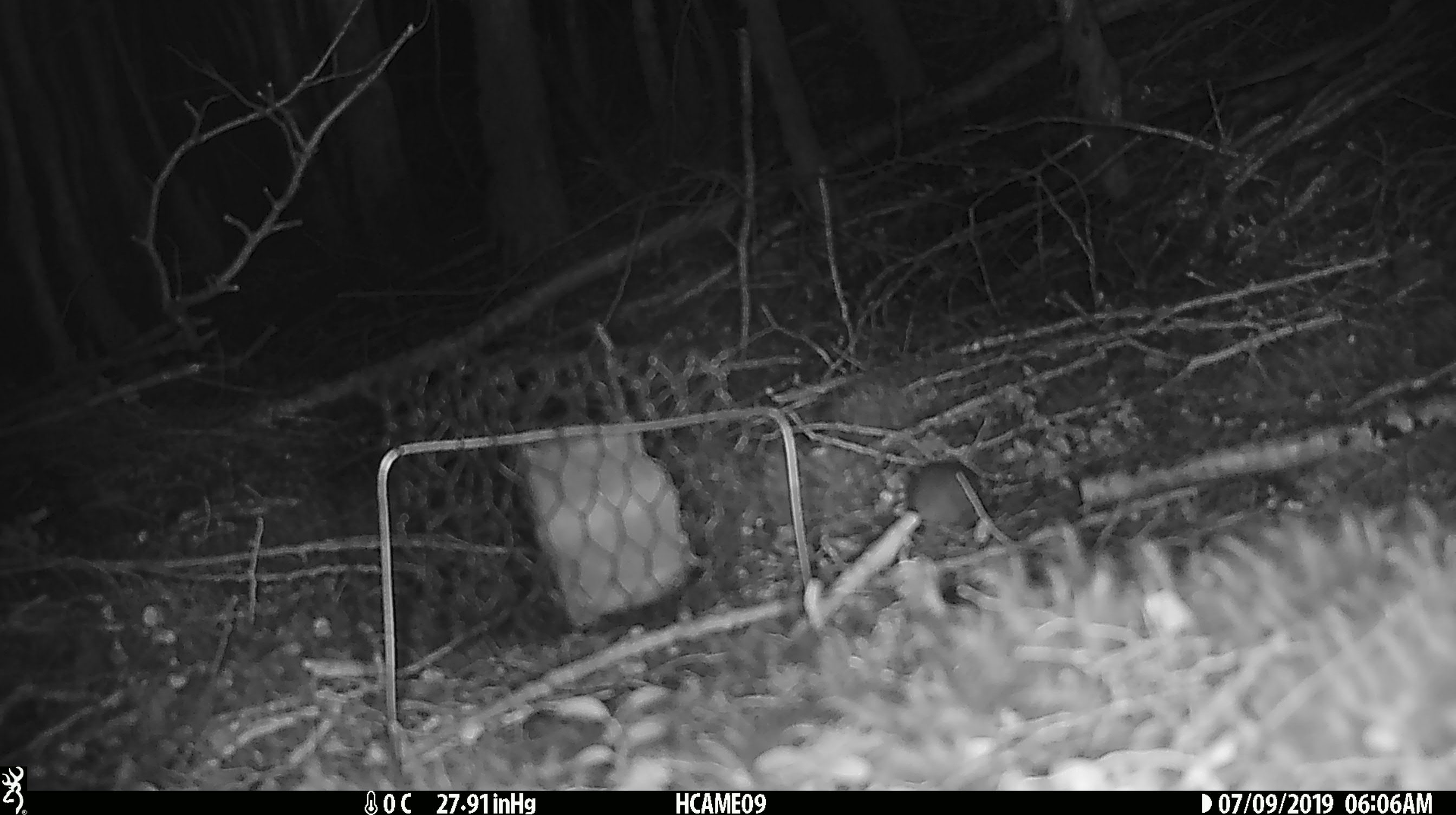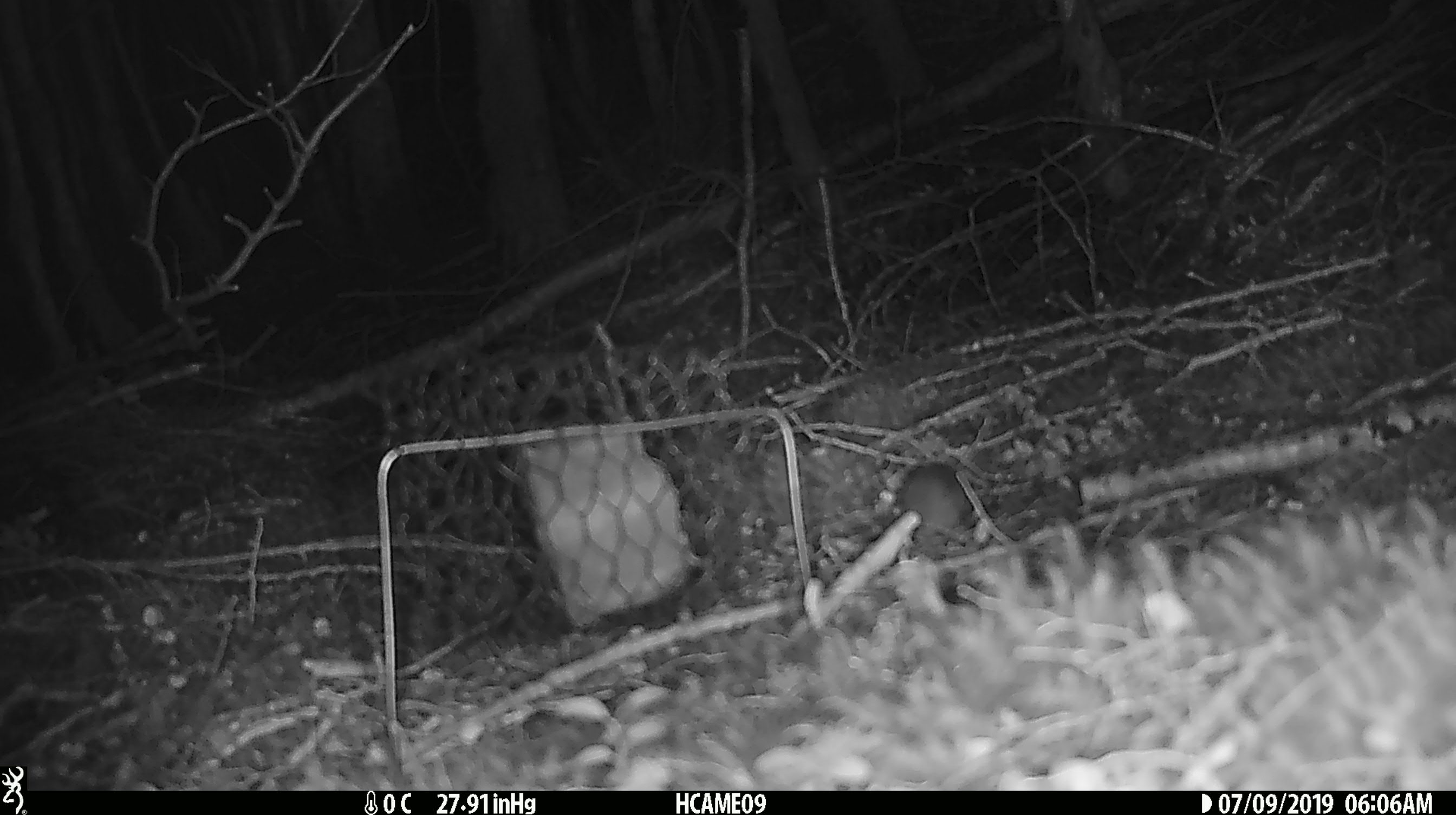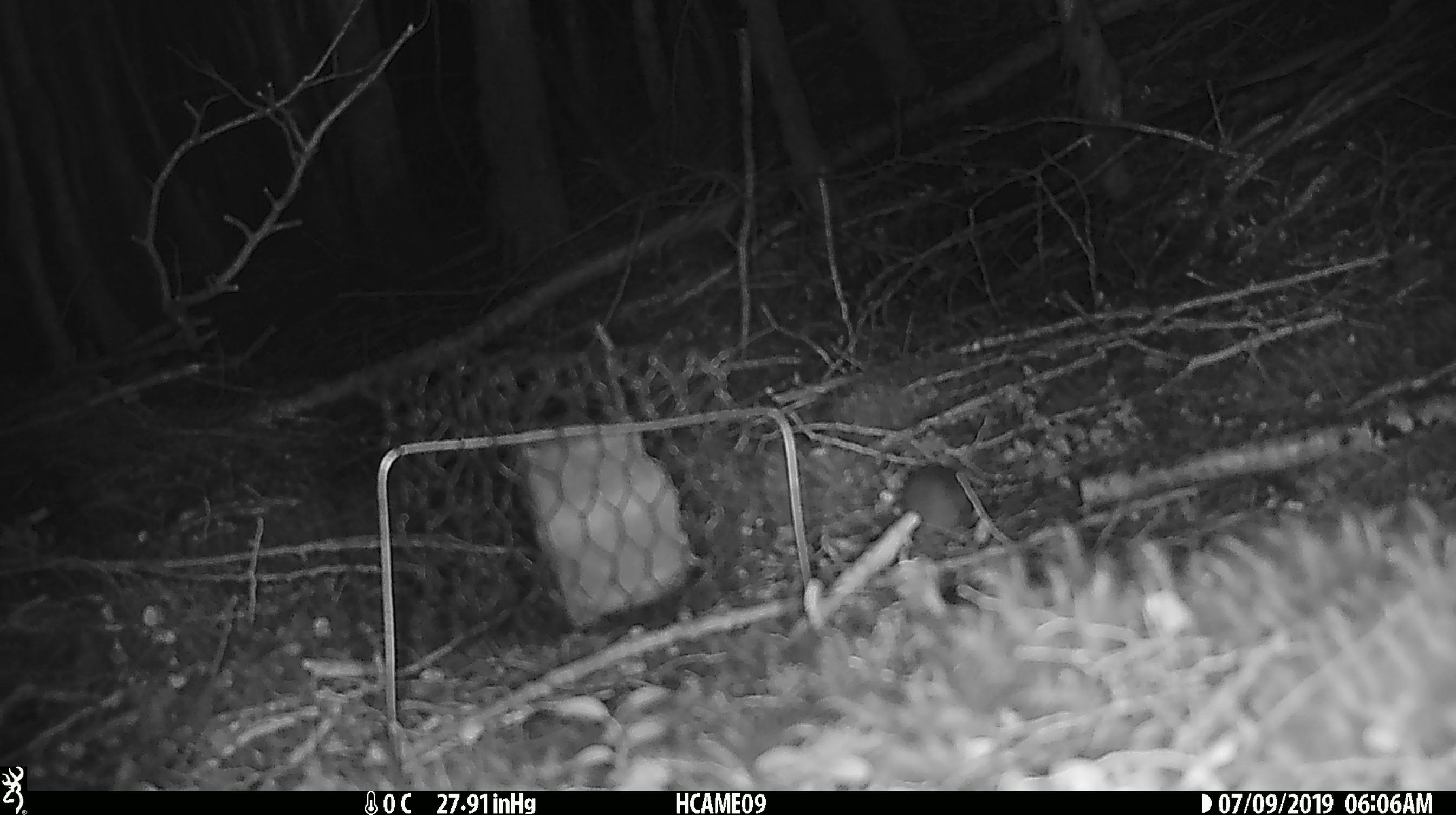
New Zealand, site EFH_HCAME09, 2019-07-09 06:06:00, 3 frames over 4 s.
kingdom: Animalia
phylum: Chordata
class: Mammalia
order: Rodentia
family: Muridae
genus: Mus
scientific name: Mus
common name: mouse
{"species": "mouse (Mus)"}